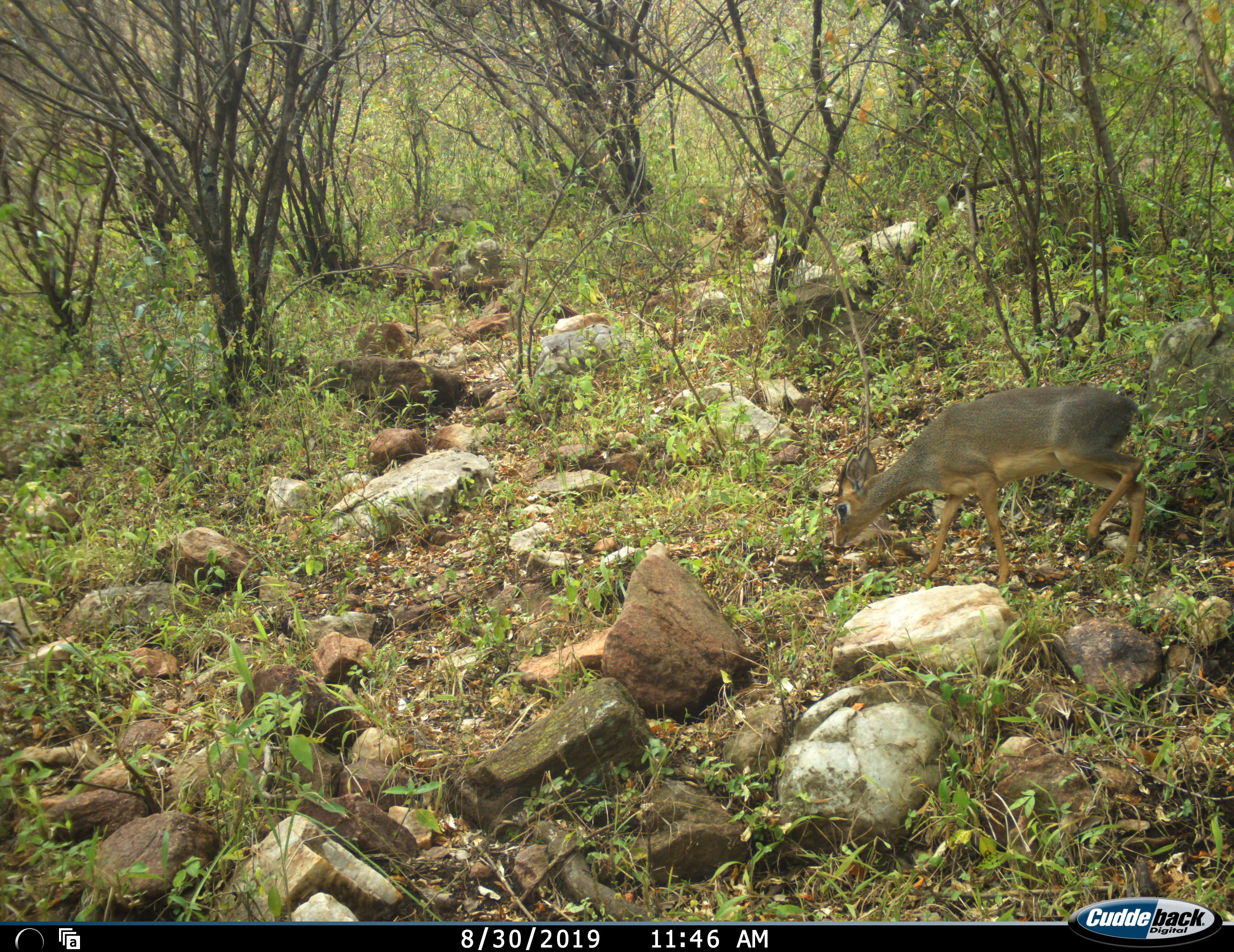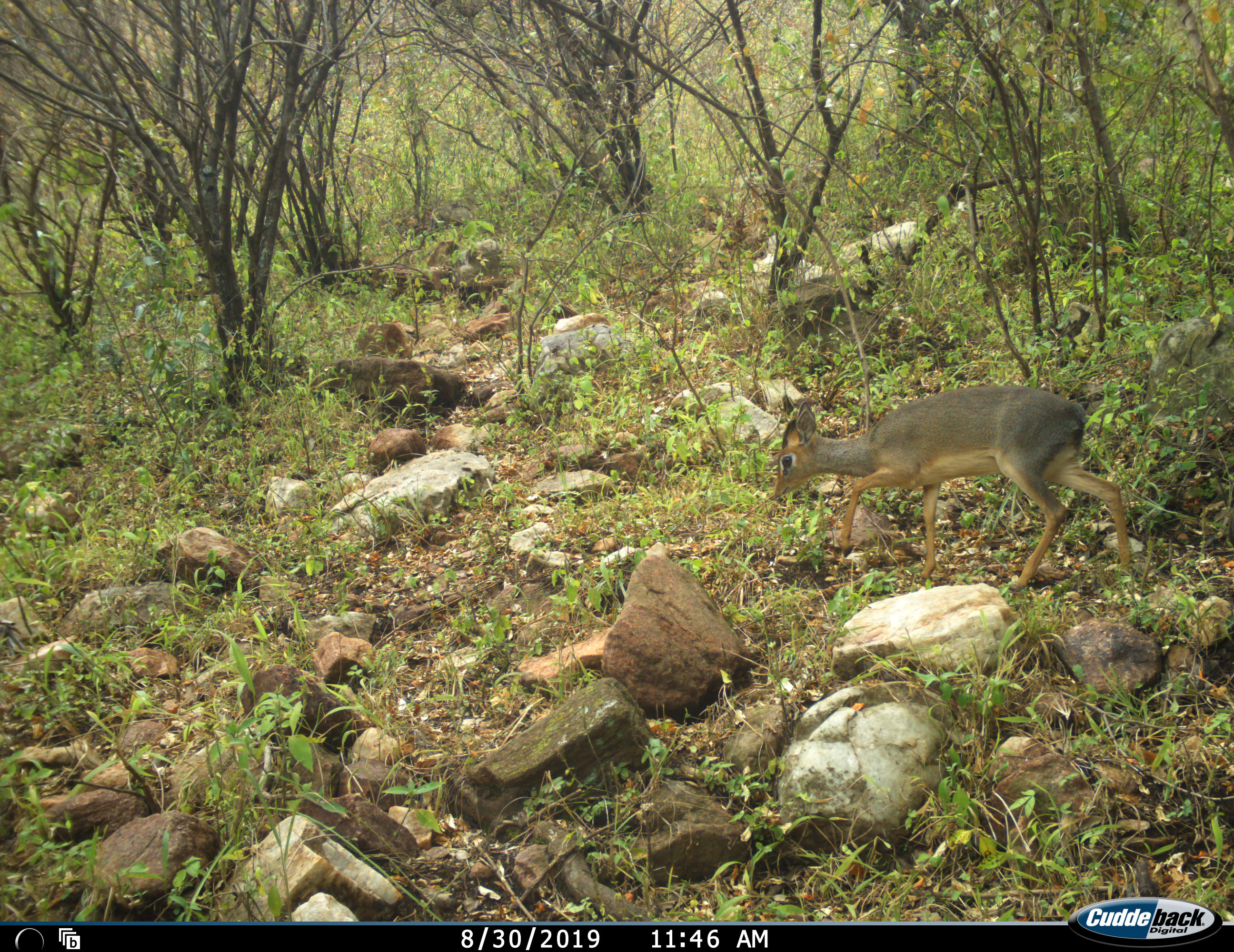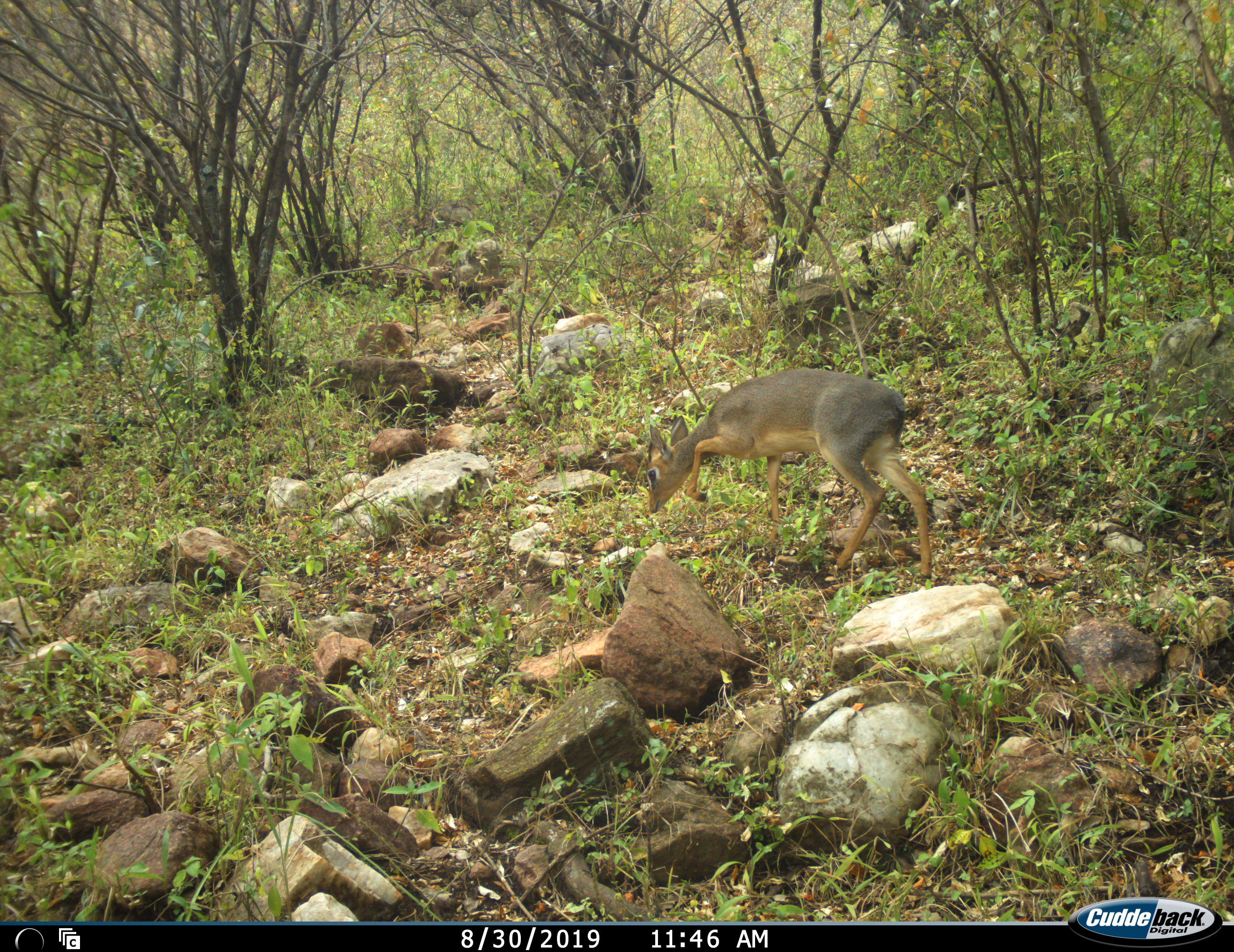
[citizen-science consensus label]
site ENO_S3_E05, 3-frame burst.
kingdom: Animalia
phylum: Chordata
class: Mammalia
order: Artiodactyla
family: Bovidae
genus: Madoqua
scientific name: Madoqua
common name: dik-dik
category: dikdik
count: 1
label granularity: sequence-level